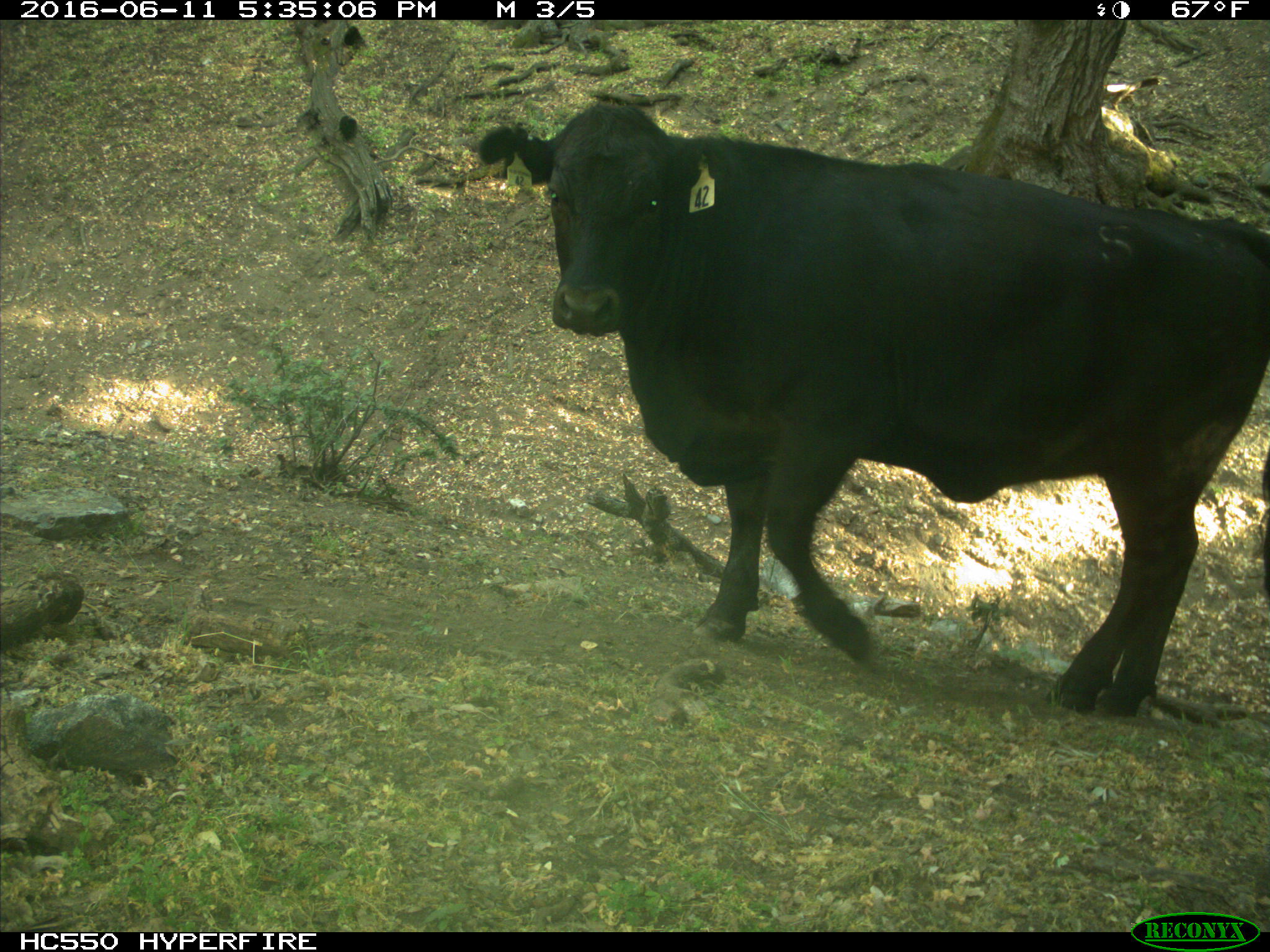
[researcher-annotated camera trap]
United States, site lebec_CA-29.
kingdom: Animalia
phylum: Chordata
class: Mammalia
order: Artiodactyla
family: Bovidae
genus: Bos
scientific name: Bos taurus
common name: domestic cow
Bos taurus (domestic cow).